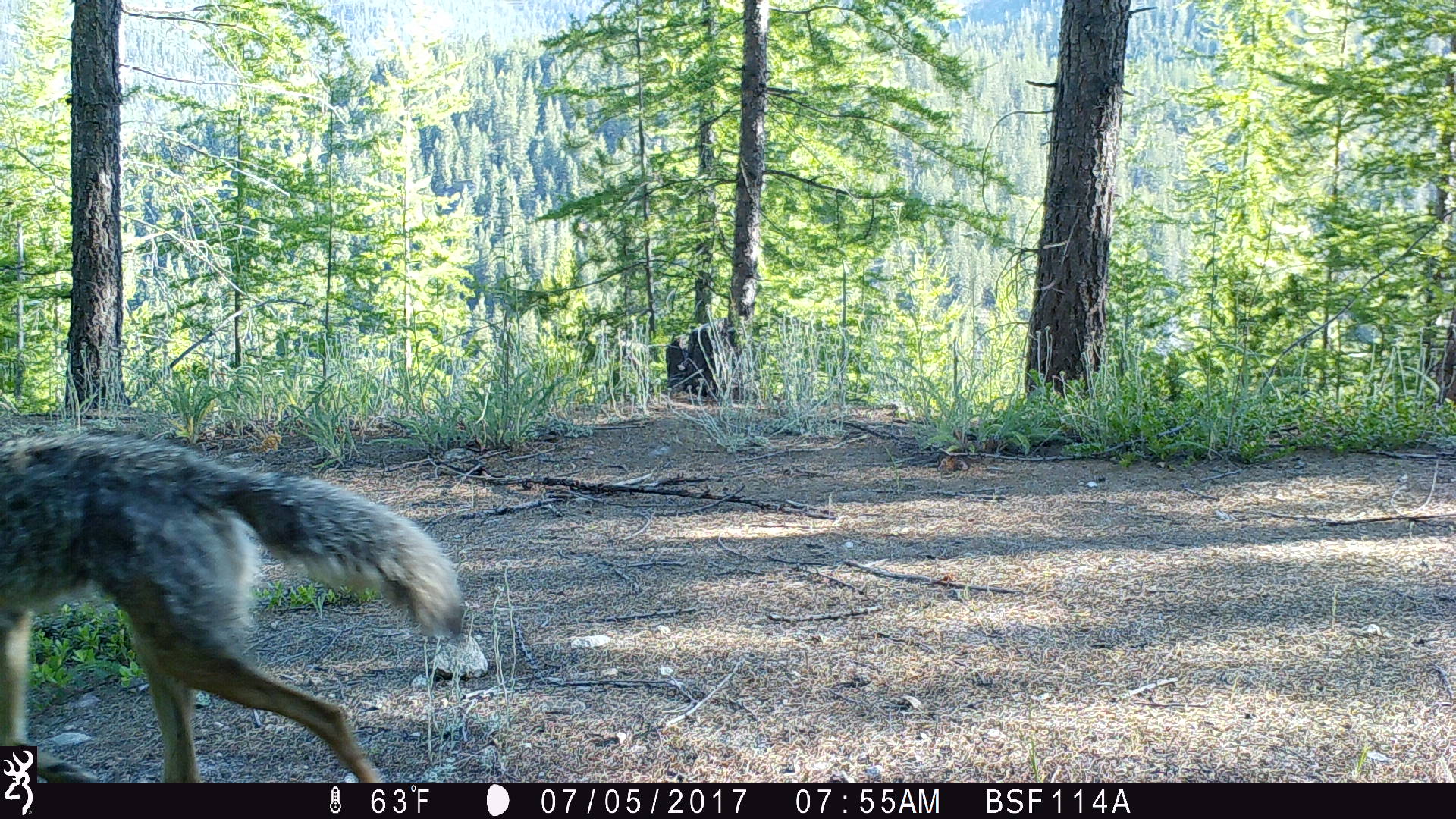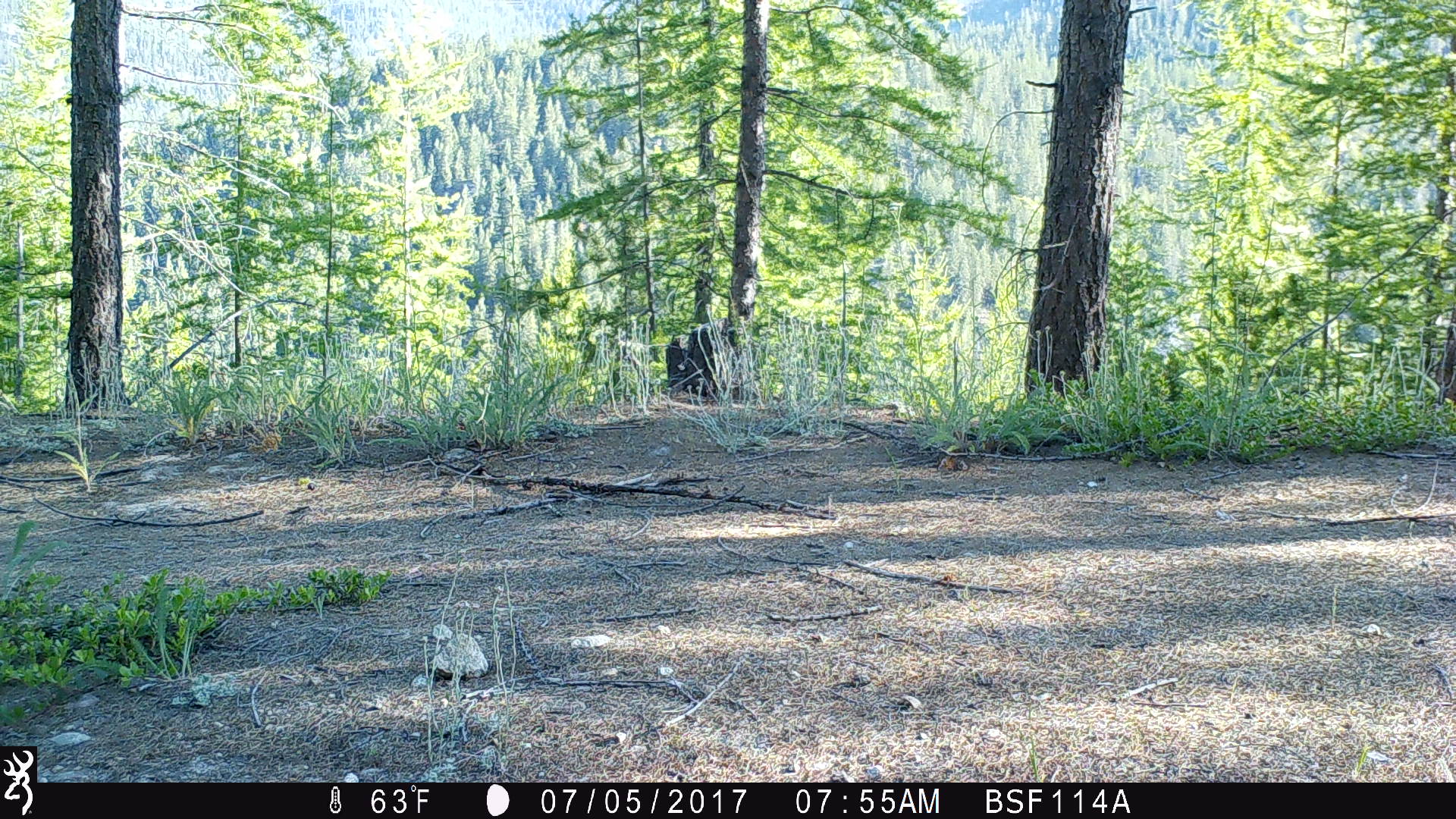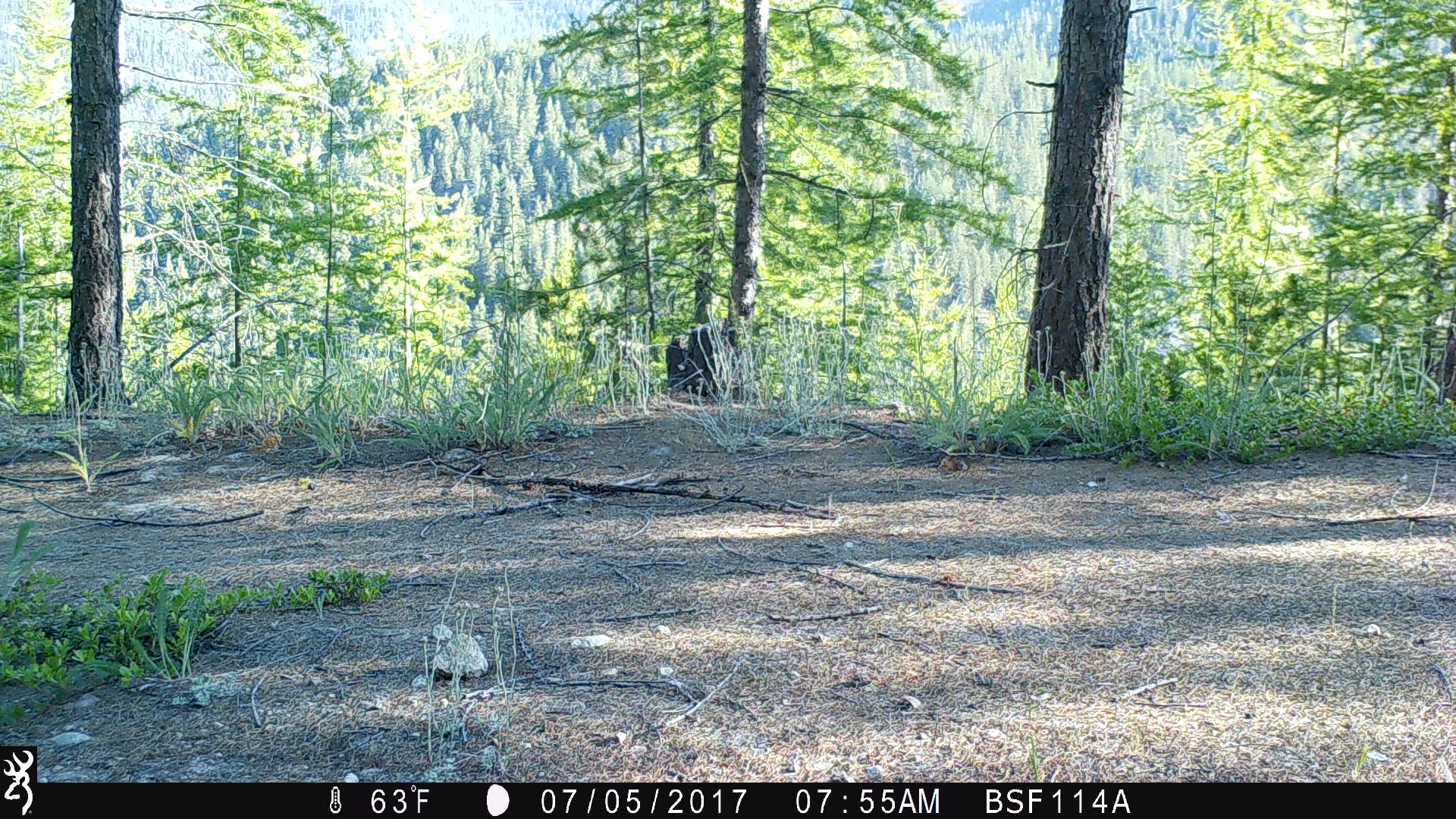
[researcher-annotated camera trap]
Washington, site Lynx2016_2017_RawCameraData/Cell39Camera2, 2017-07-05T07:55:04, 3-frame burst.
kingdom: Animalia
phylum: Chordata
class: Mammalia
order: Carnivora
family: Canidae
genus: Canis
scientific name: Canis latrans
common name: coyote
Canis latrans (coyote). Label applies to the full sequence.